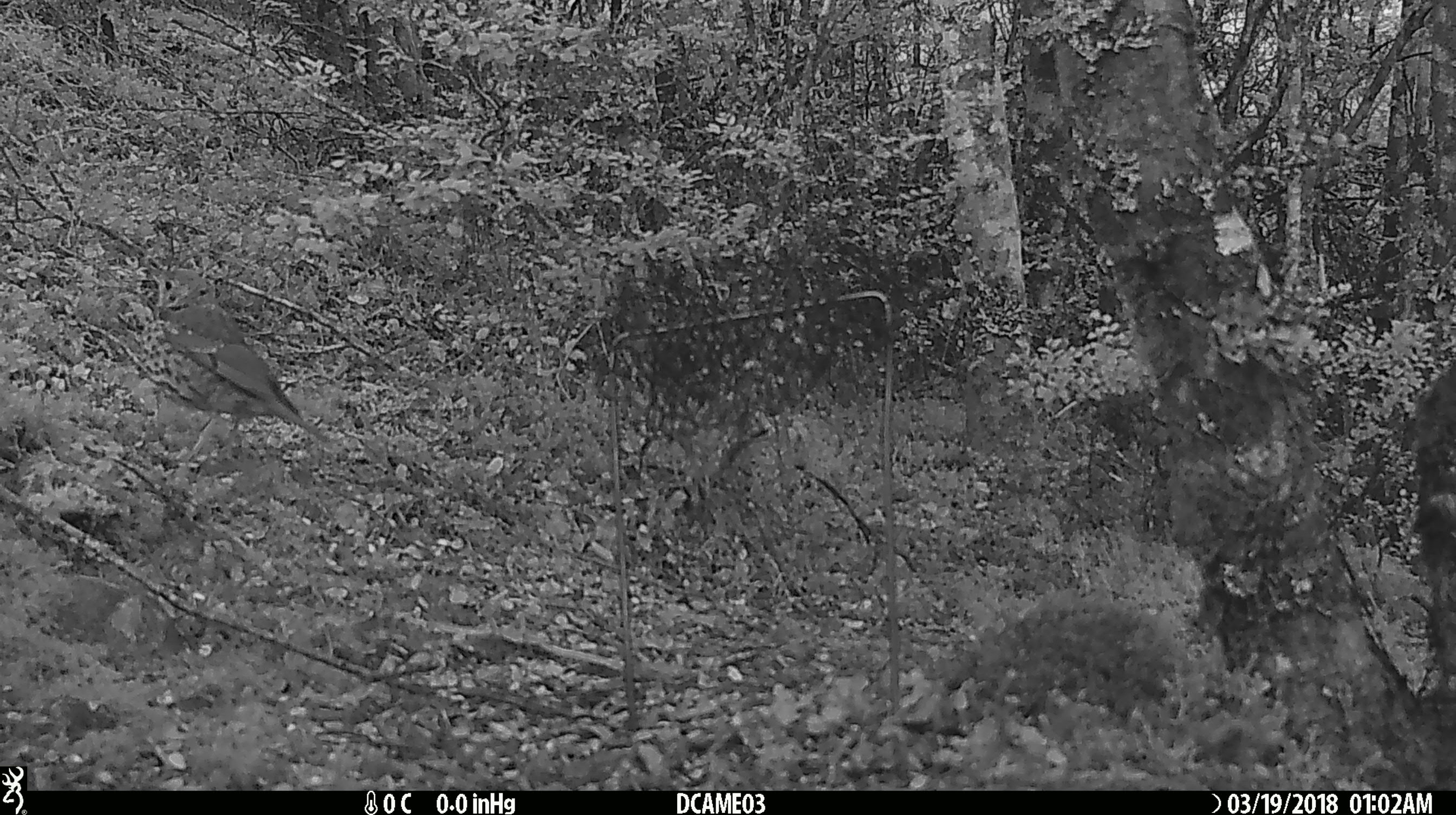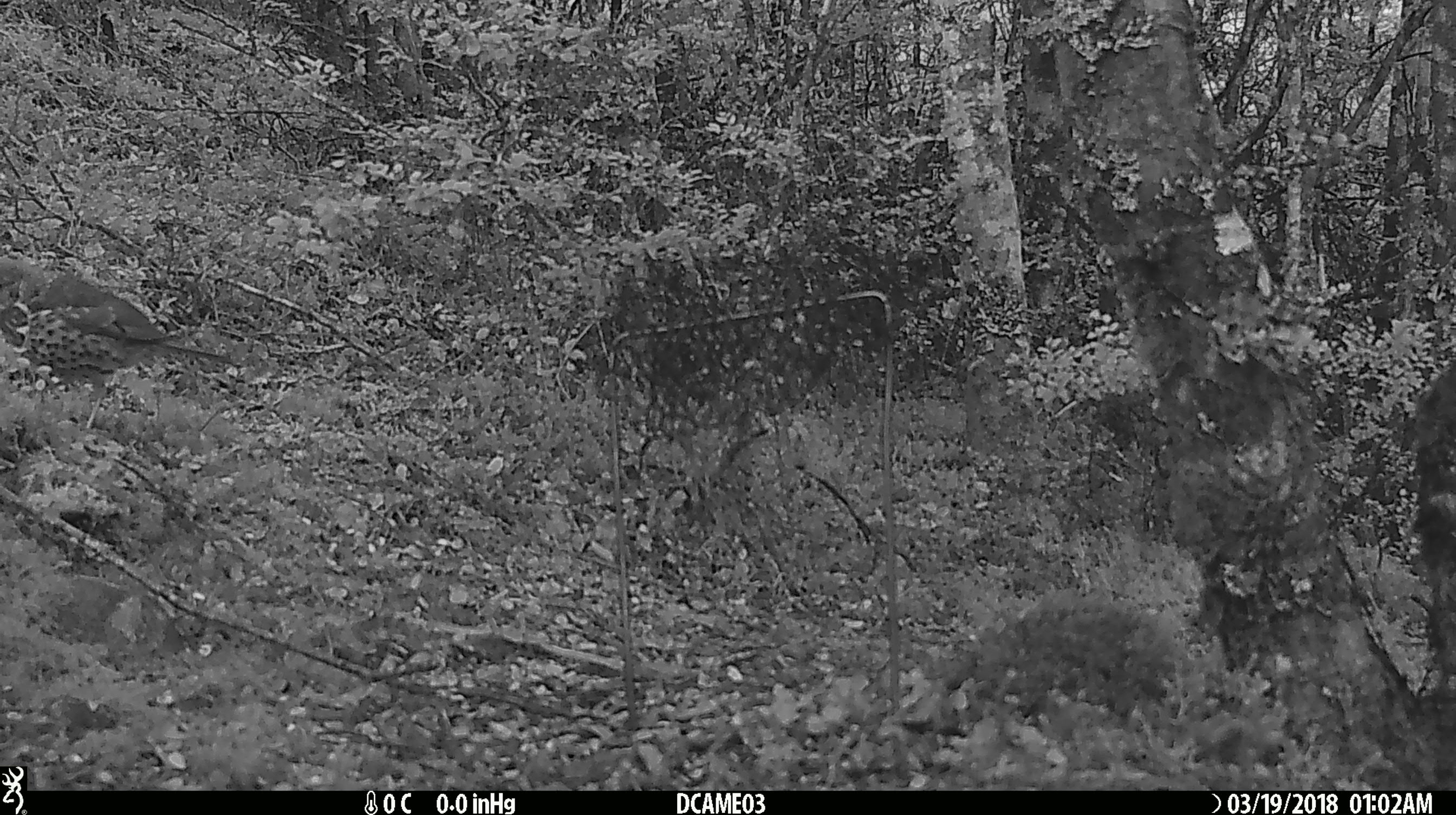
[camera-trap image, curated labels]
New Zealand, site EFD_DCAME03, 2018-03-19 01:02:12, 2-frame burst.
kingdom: Animalia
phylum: Chordata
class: Aves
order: Passeriformes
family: Turdidae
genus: Turdus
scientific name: Turdus philomelos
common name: song thrush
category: thrush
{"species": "thrush (song thrush) (Turdus philomelos)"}